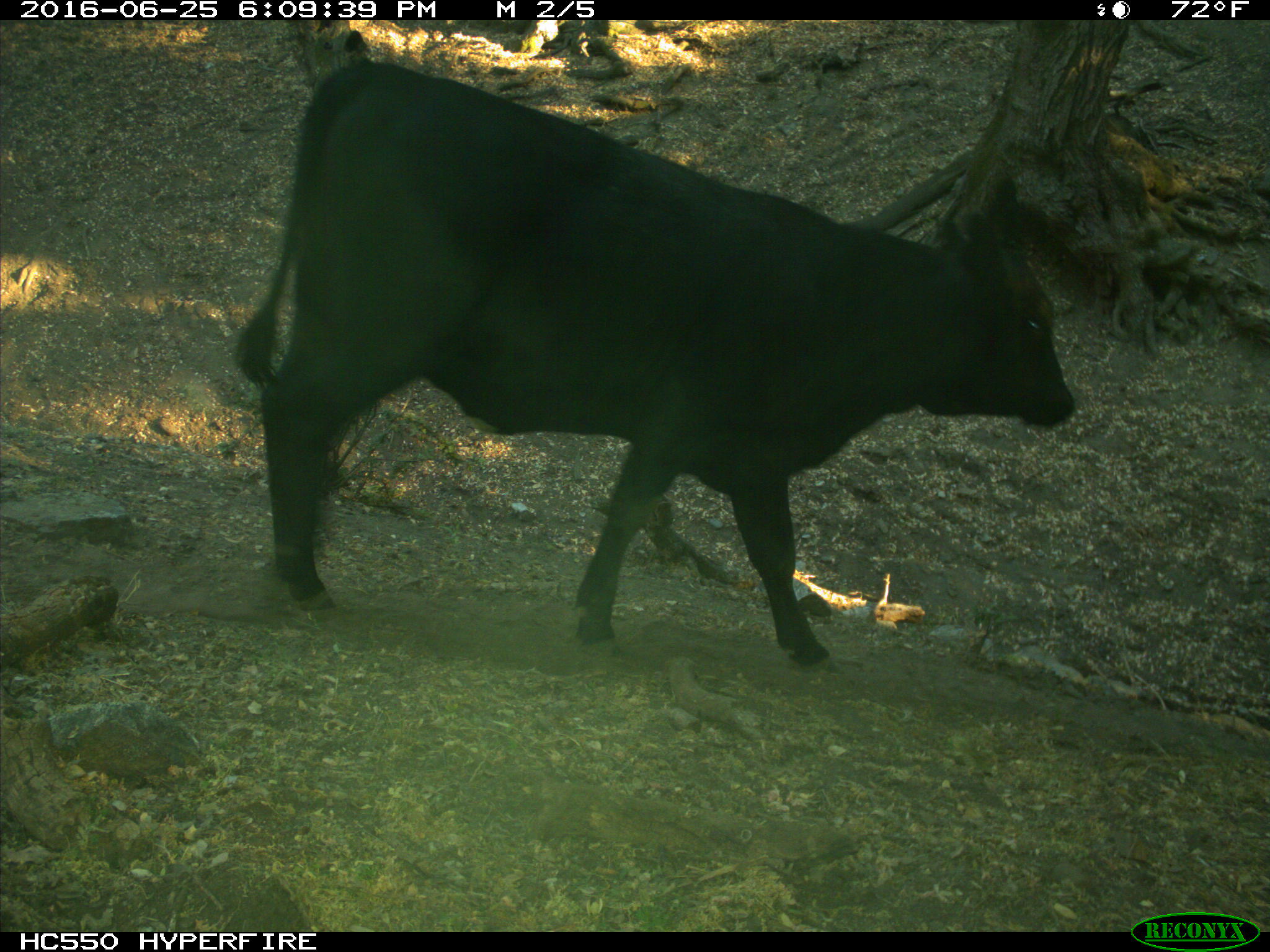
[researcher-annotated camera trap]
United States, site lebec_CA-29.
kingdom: Animalia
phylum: Chordata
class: Mammalia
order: Artiodactyla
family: Bovidae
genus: Bos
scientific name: Bos taurus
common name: domestic cow